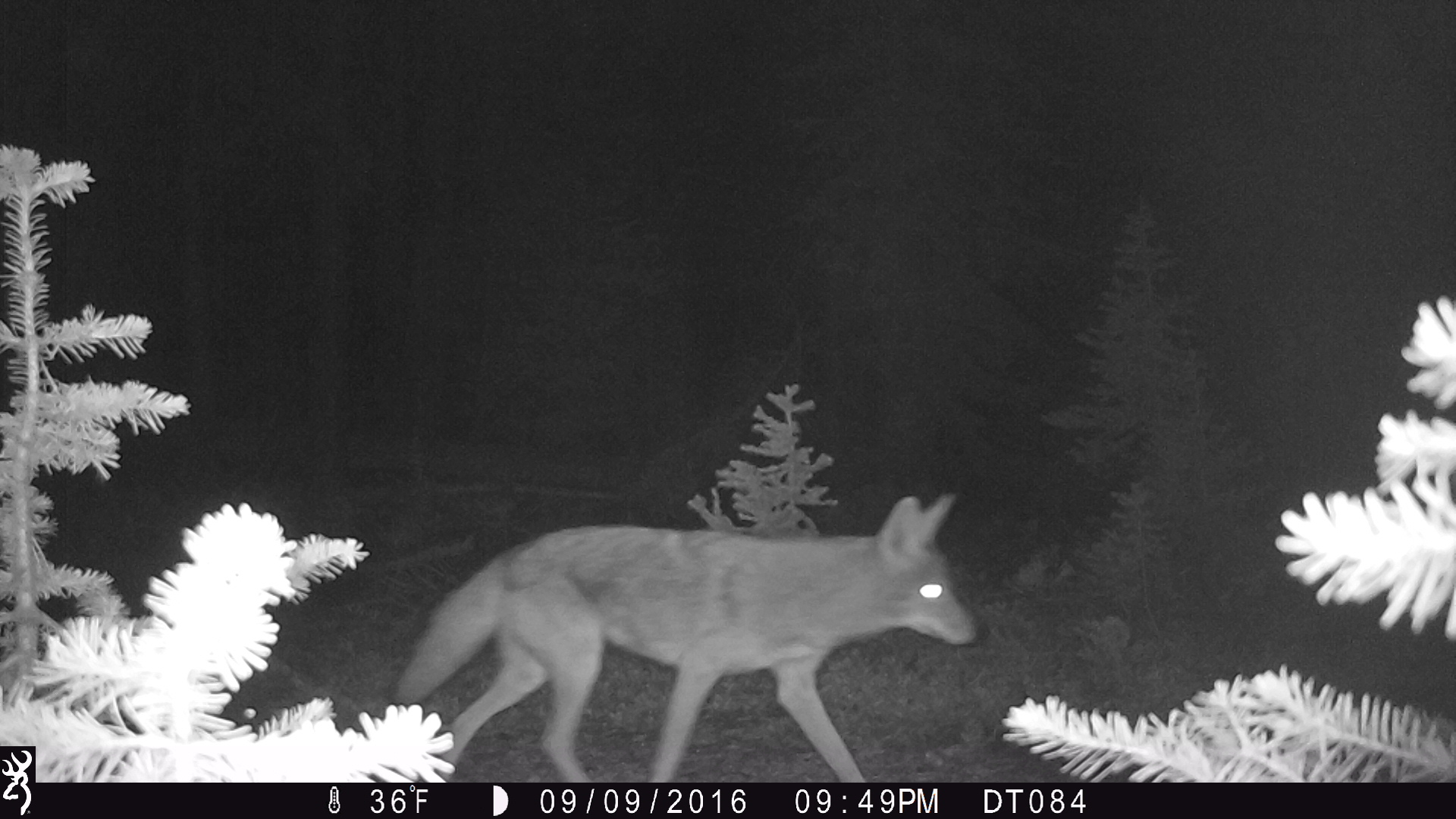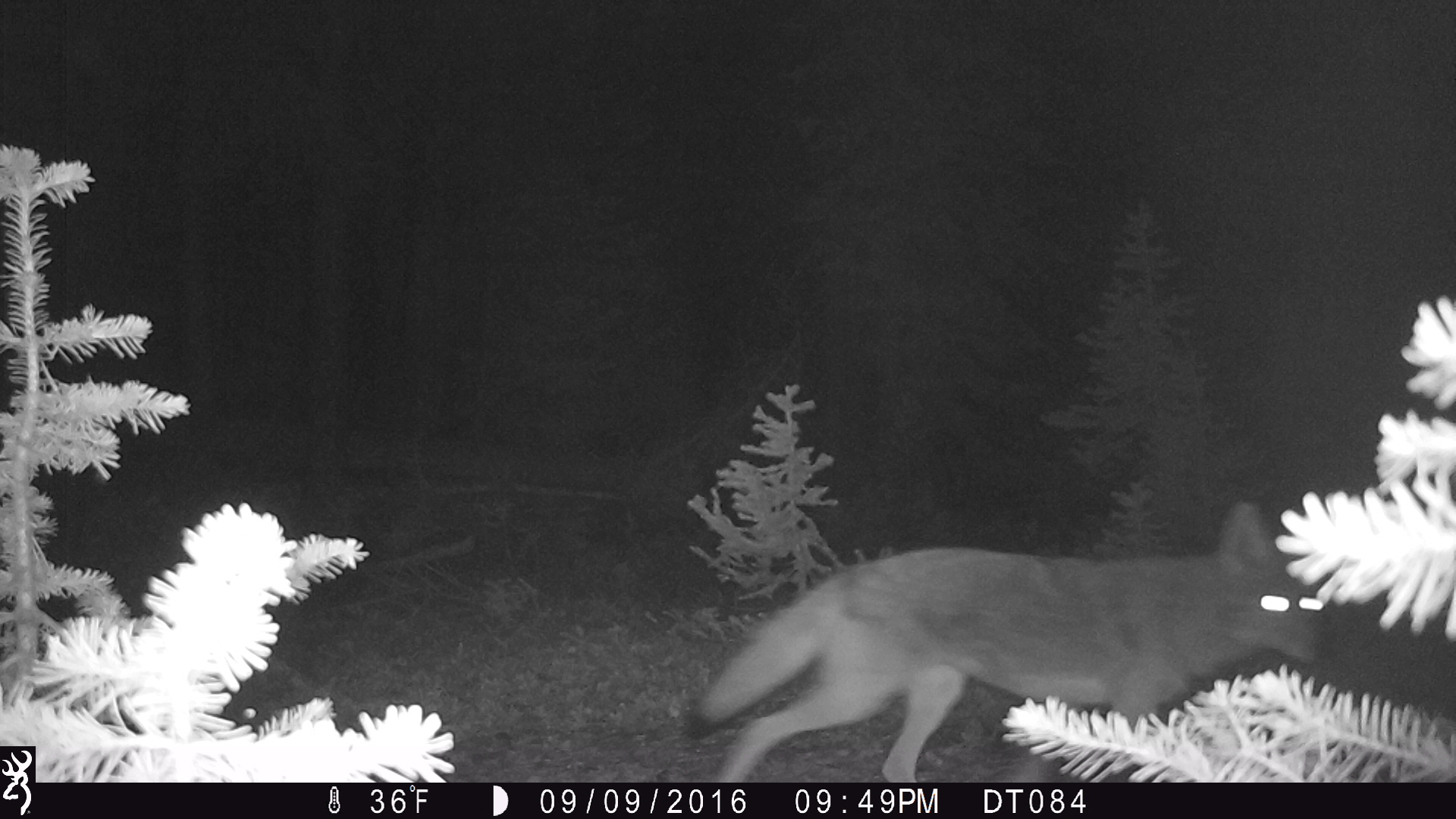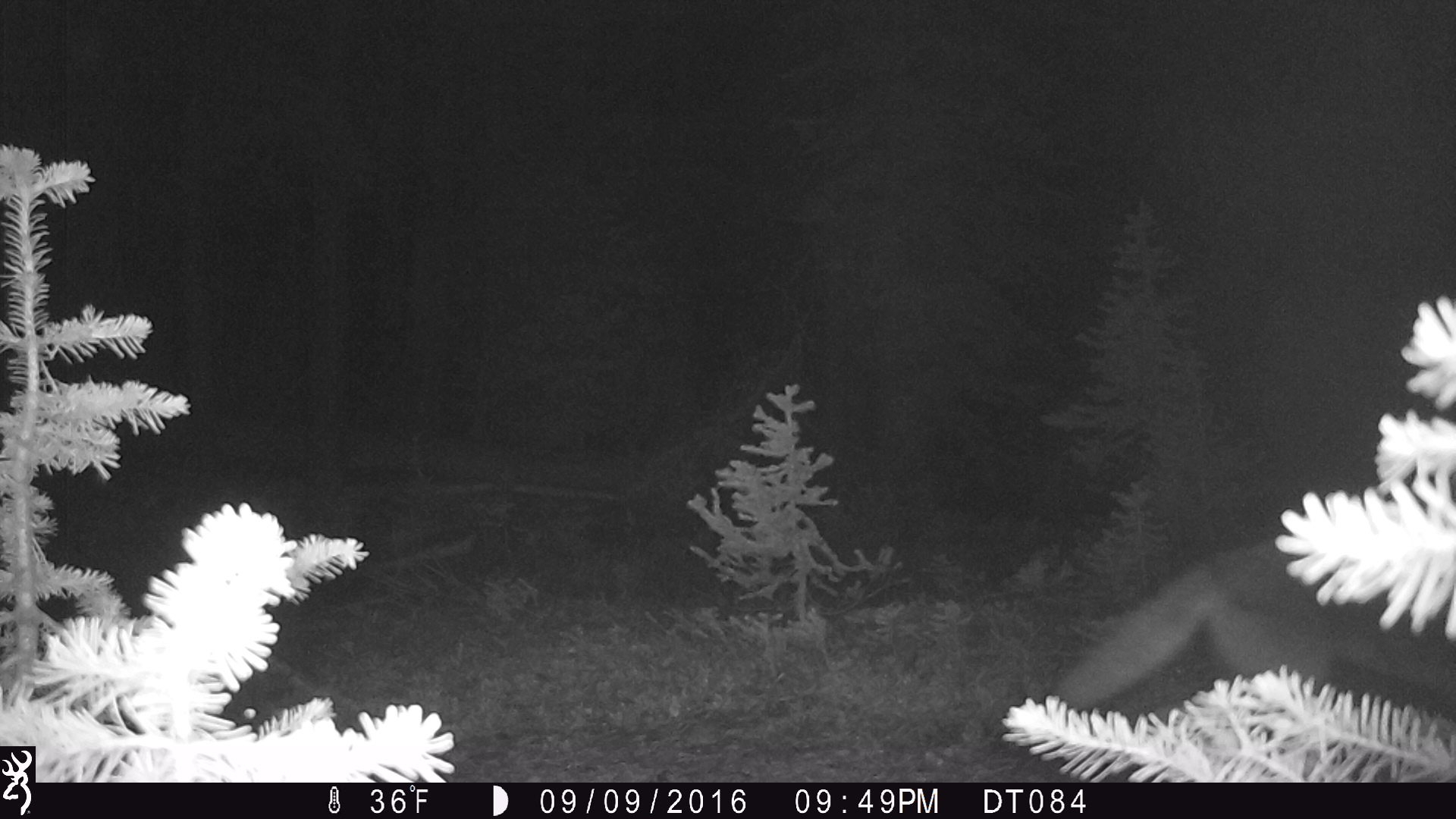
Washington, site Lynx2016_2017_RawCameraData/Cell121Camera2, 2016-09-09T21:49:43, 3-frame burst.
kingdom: Animalia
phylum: Chordata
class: Mammalia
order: Carnivora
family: Canidae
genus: Canis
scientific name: Canis latrans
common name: coyote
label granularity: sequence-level